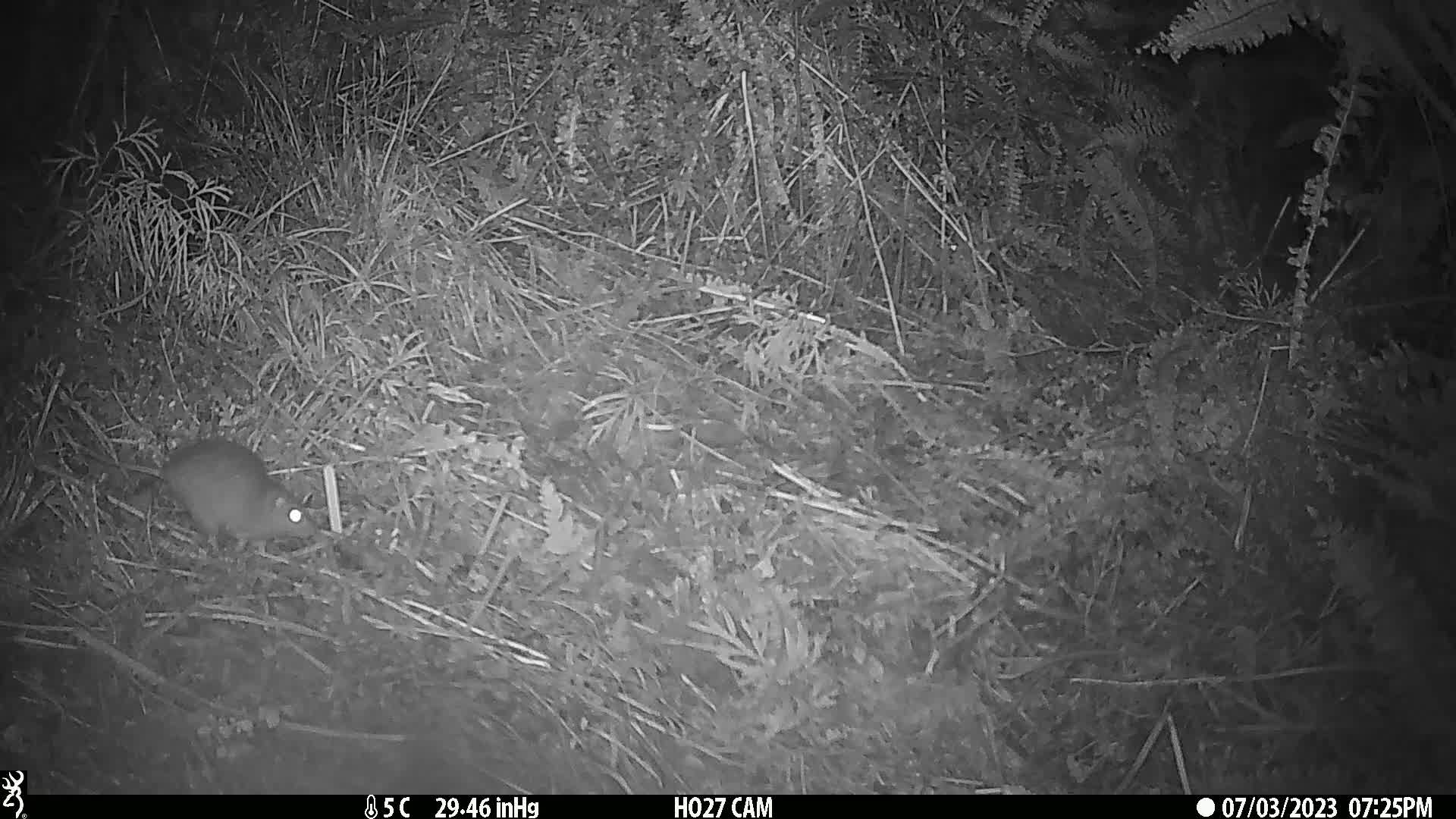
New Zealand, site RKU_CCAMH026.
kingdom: Animalia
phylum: Chordata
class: Mammalia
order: Rodentia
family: Muridae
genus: Rattus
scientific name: Rattus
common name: rat